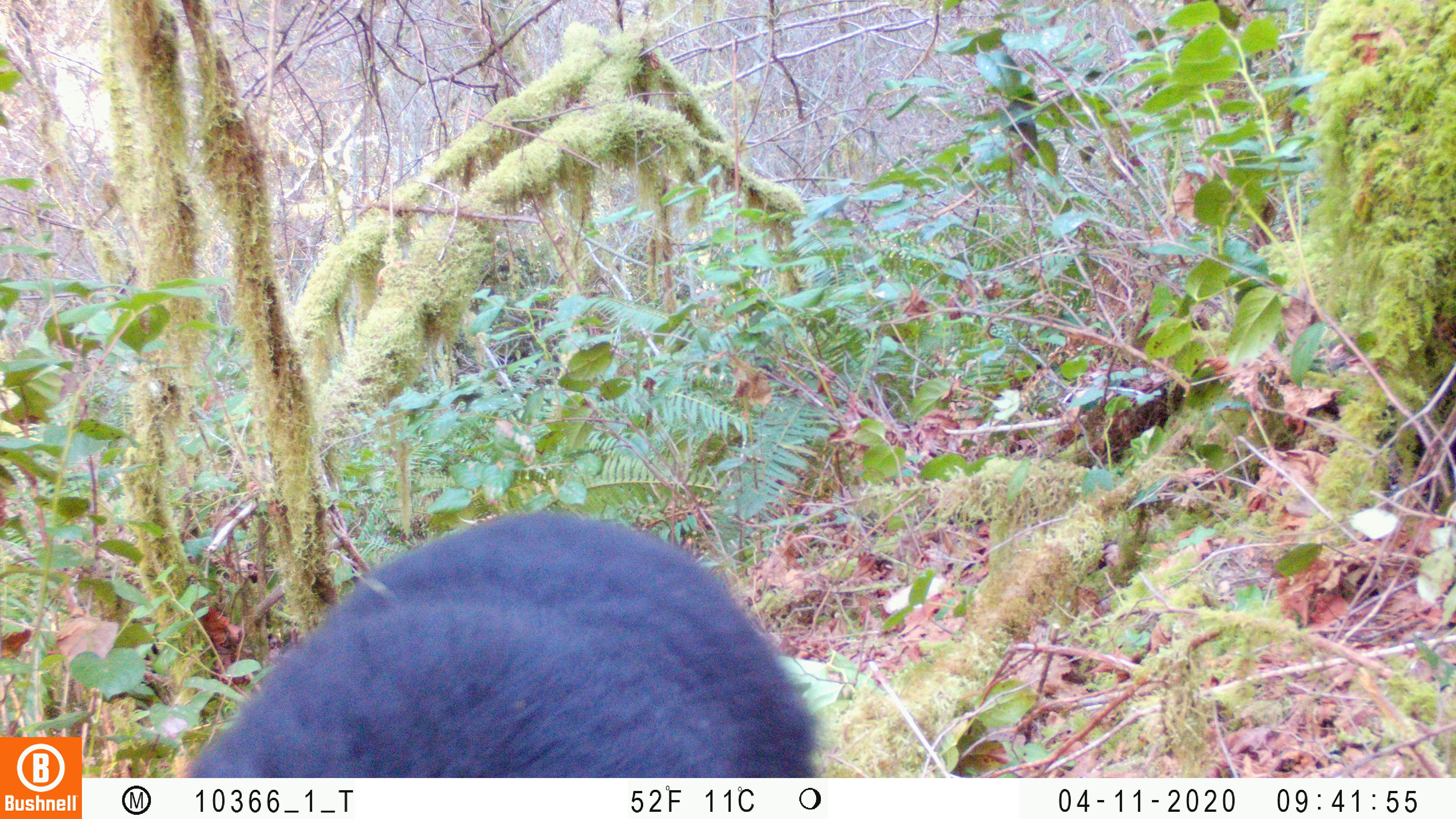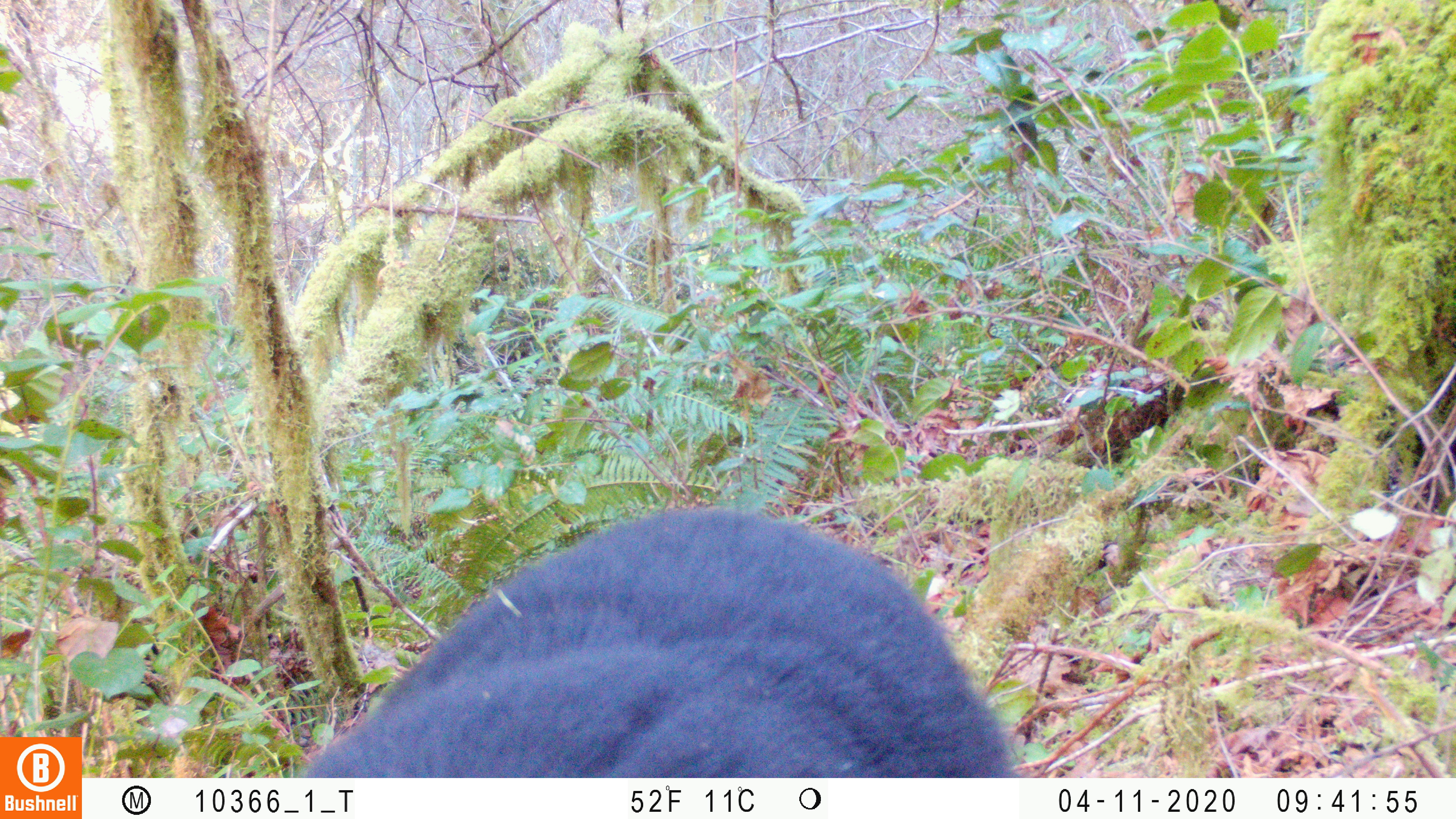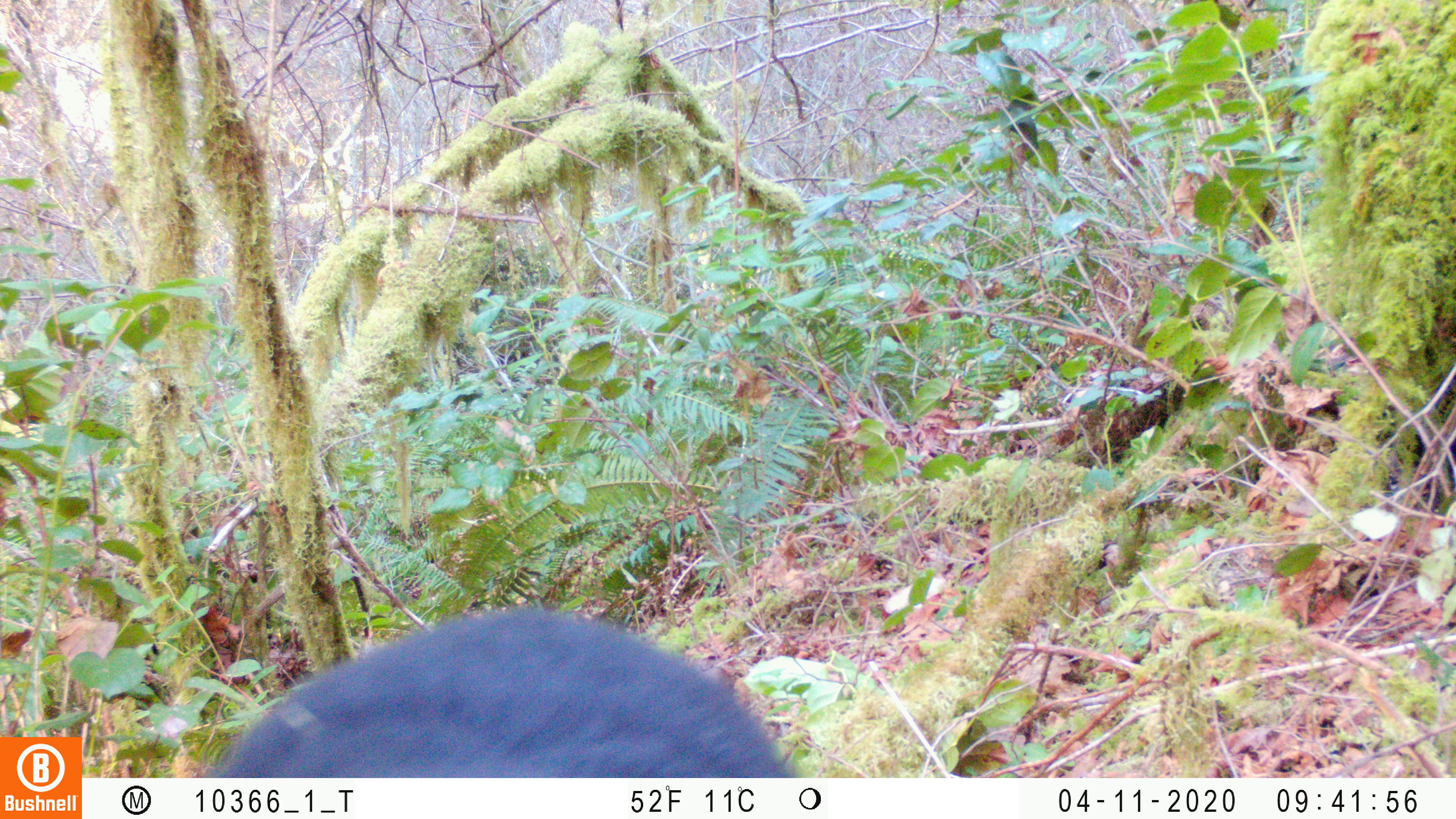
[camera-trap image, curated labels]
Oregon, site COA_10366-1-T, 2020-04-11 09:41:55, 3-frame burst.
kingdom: Animalia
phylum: Chordata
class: Mammalia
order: Carnivora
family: Ursidae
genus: Ursus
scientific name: Ursus americanus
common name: american black bear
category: black bear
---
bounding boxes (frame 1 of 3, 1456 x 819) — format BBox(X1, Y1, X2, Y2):
black bear: BBox(191, 497, 827, 773)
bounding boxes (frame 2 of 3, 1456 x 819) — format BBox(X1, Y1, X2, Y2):
black bear: BBox(315, 512, 1022, 774)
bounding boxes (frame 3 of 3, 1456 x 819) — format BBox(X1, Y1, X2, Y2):
black bear: BBox(225, 605, 813, 776)